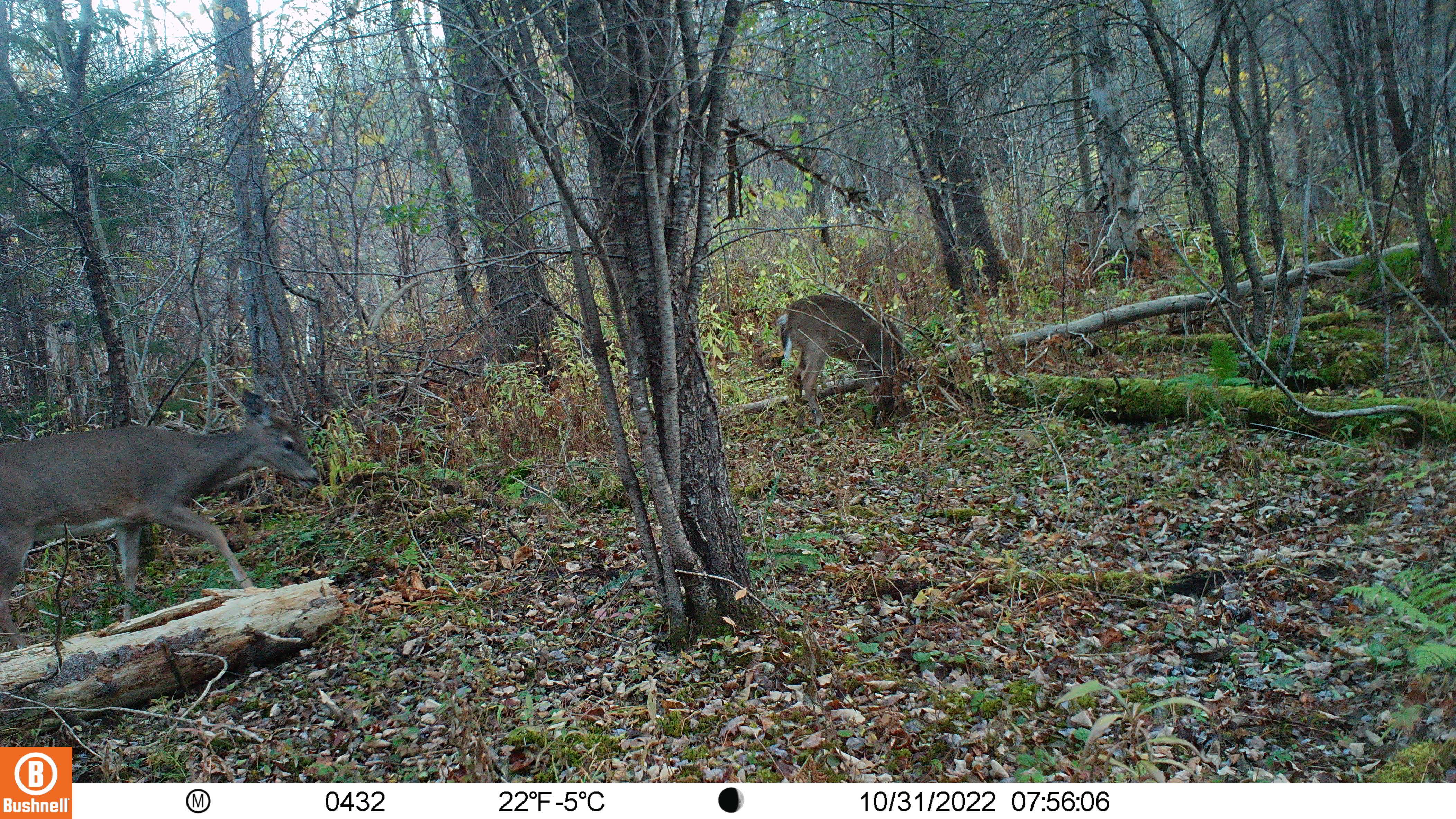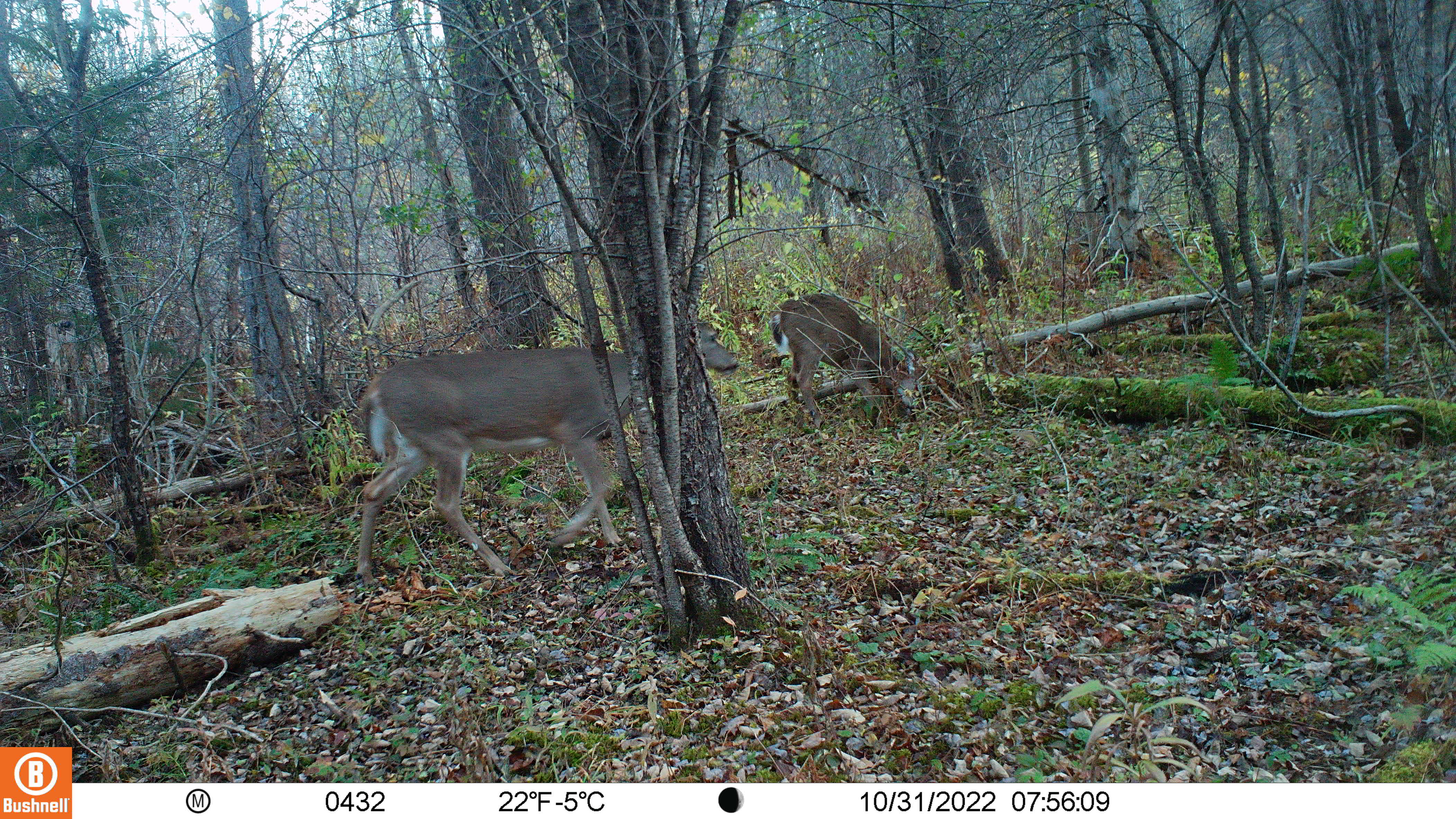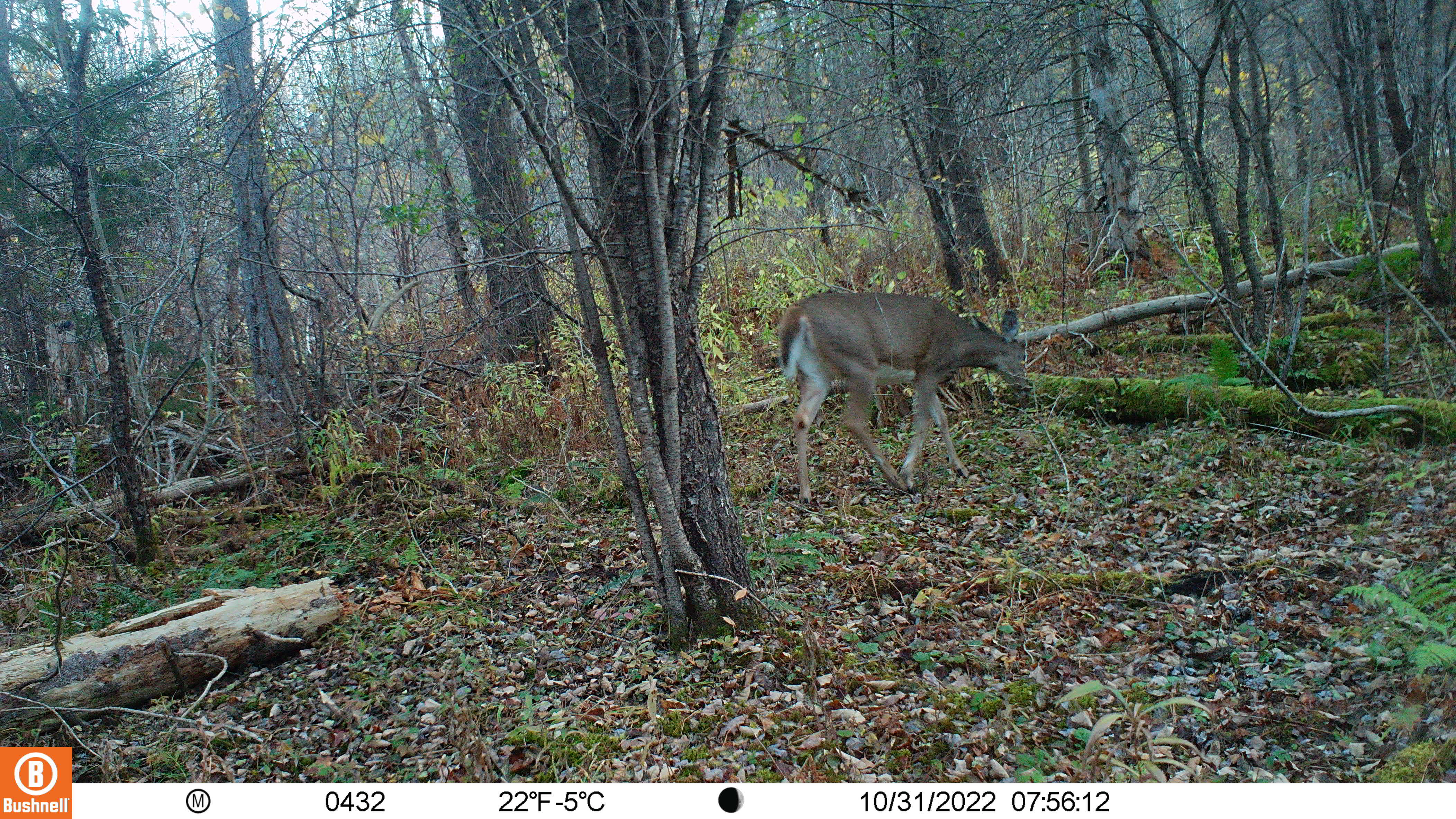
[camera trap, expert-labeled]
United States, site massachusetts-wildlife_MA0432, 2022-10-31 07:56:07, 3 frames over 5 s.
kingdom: Animalia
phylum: Chordata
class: Mammalia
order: Artiodactyla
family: Cervidae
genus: Odocoileus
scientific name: Odocoileus virginianus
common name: white-tailed deer